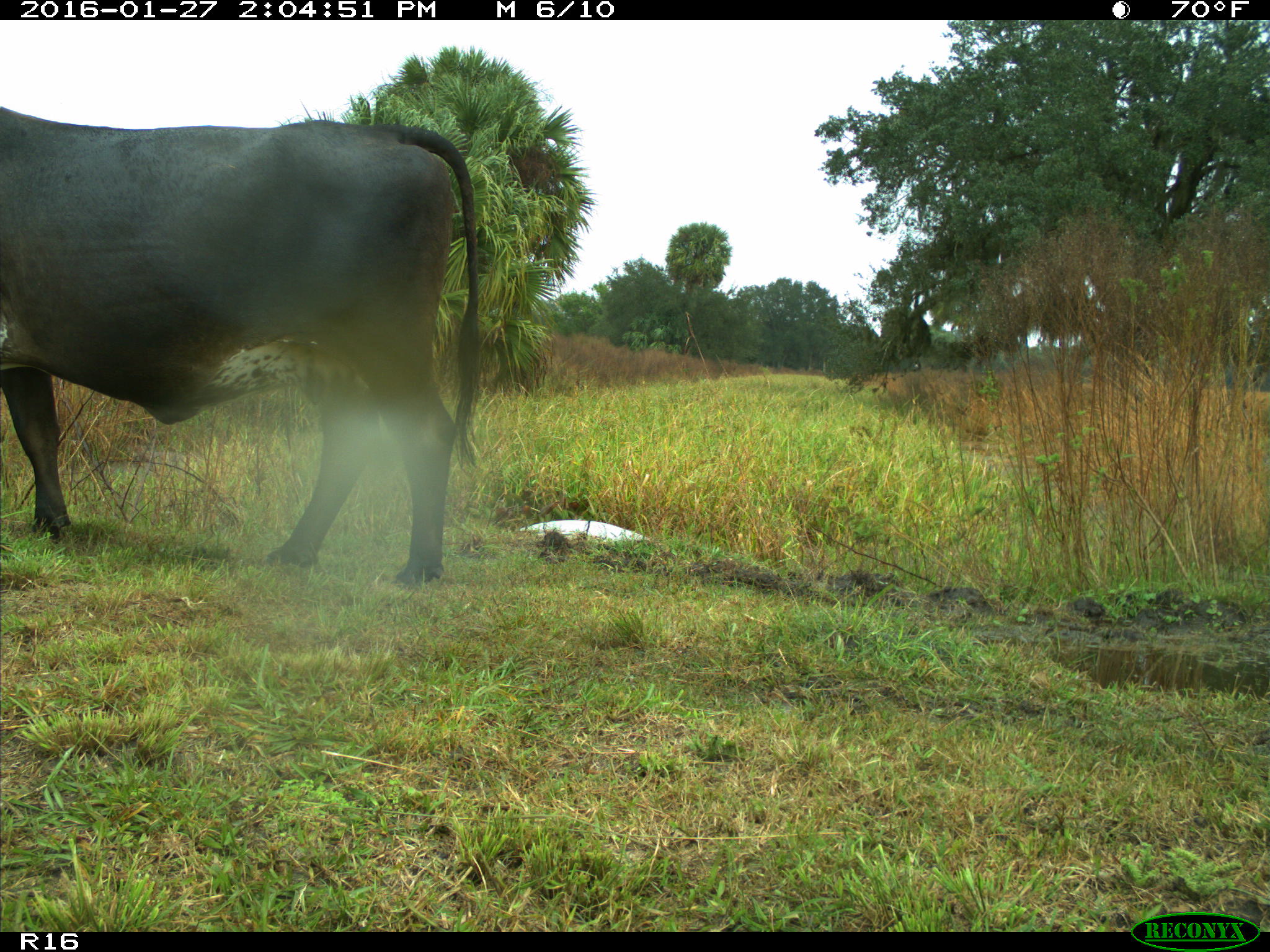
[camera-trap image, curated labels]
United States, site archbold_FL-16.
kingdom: Animalia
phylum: Chordata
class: Mammalia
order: Artiodactyla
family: Bovidae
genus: Bos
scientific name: Bos taurus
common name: domestic cow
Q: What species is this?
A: Bos taurus (domestic cow).